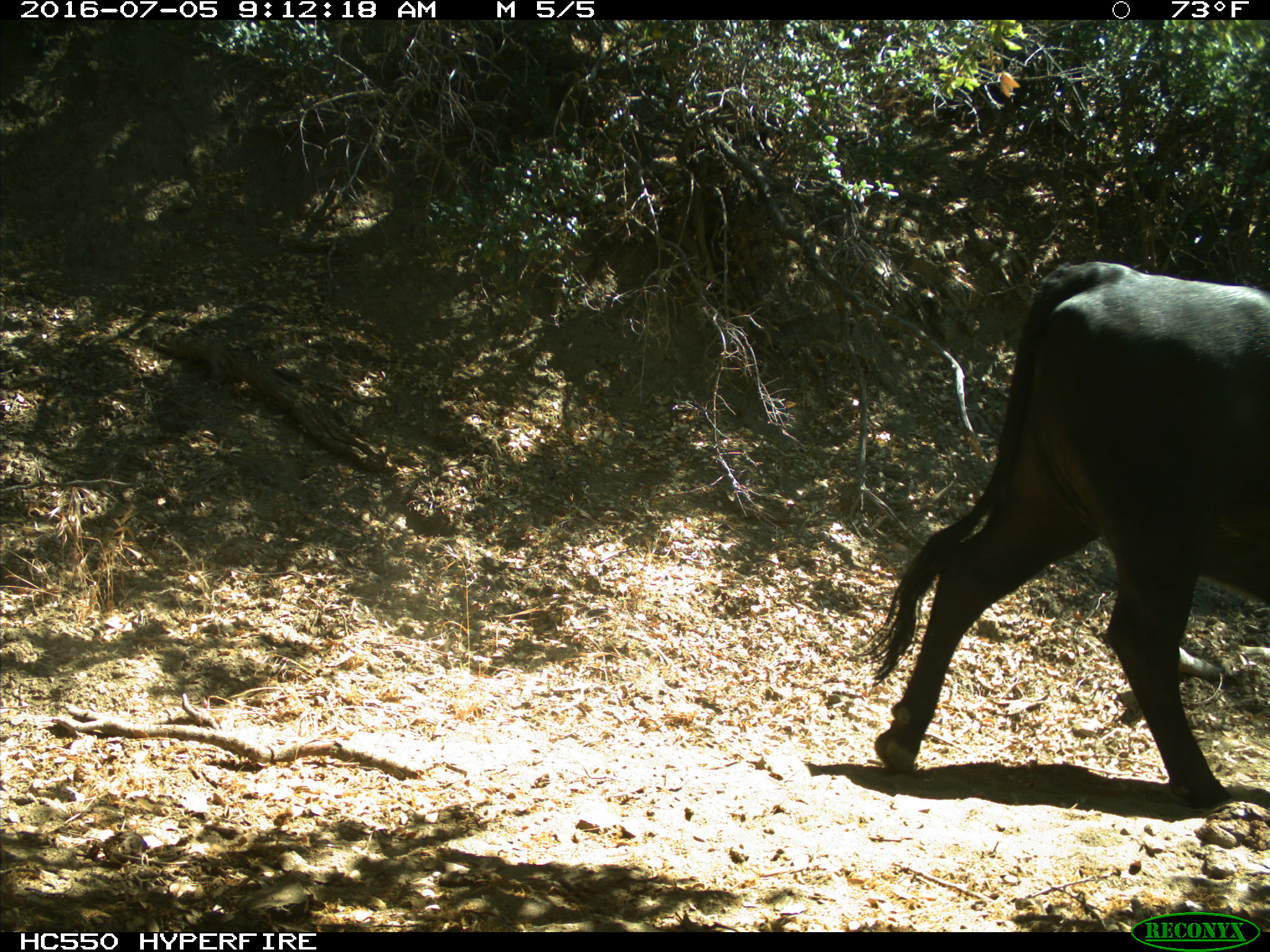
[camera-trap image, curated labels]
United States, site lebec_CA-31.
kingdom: Animalia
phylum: Chordata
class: Mammalia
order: Artiodactyla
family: Bovidae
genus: Bos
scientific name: Bos taurus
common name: domestic cow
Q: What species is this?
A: Bos taurus (domestic cow).